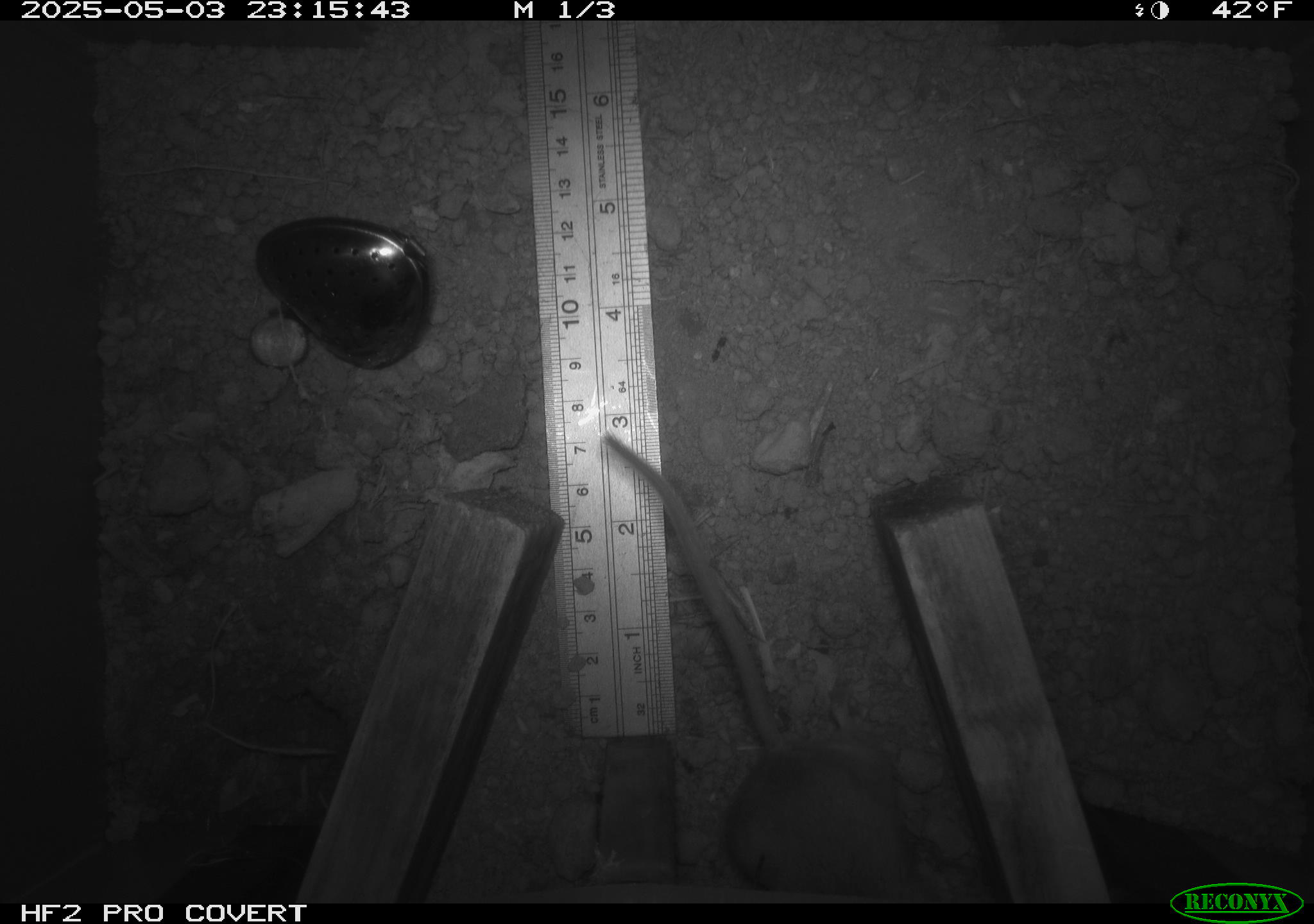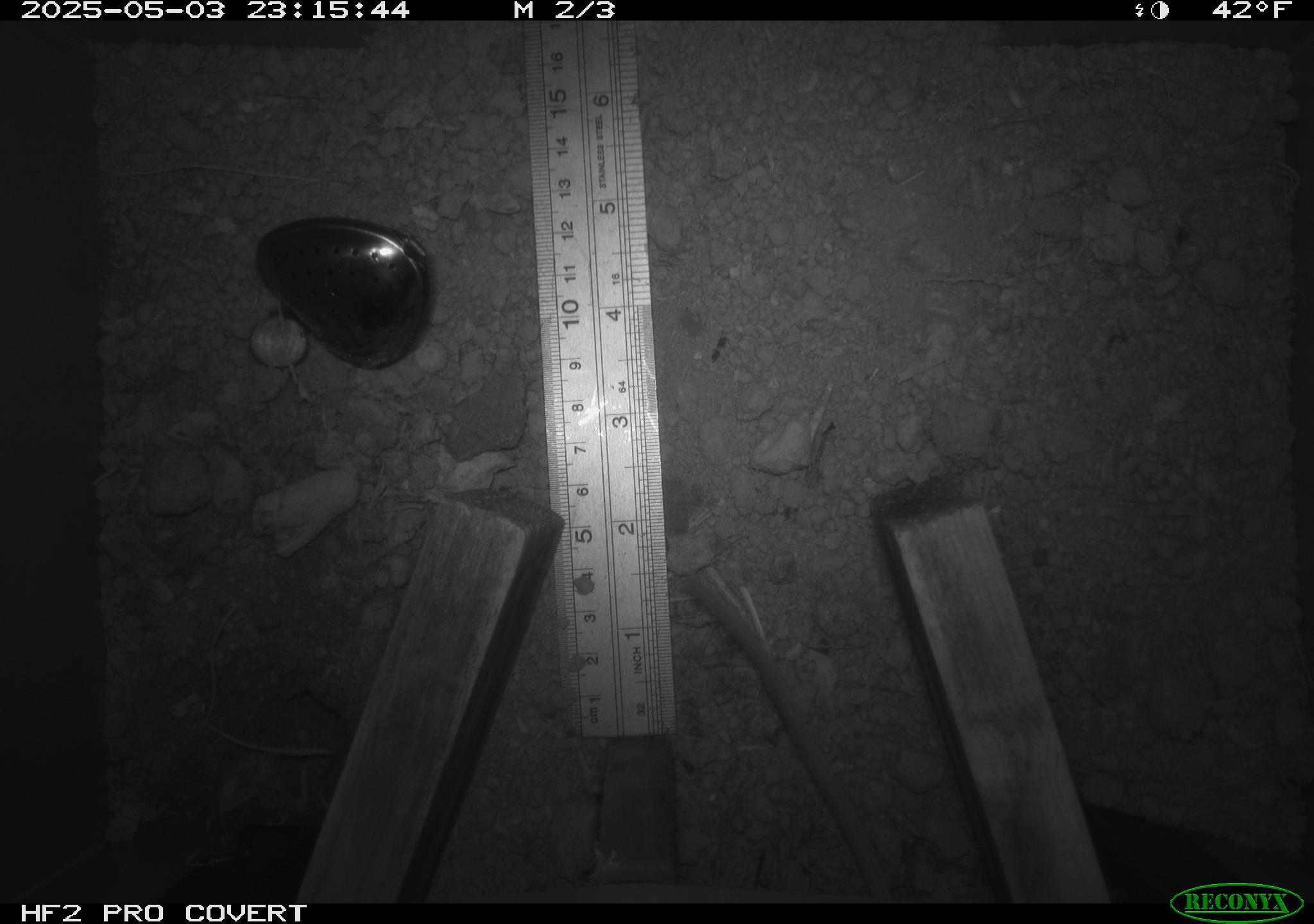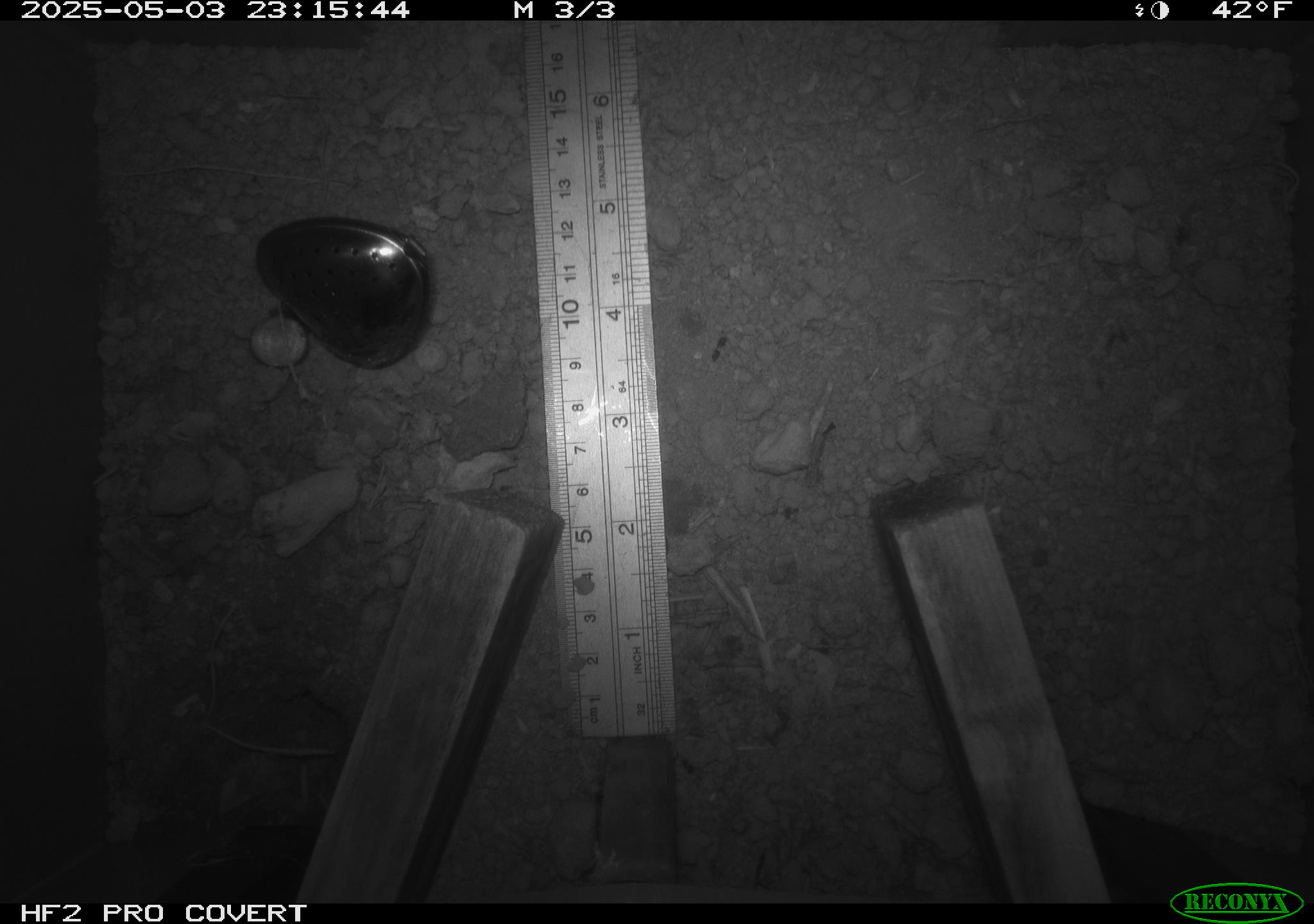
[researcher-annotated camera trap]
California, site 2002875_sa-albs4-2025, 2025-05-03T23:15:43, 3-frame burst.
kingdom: Animalia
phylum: Chordata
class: Mammalia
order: Rodentia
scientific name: Rodentia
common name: mouse species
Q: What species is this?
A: Mouse species (Rodentia).